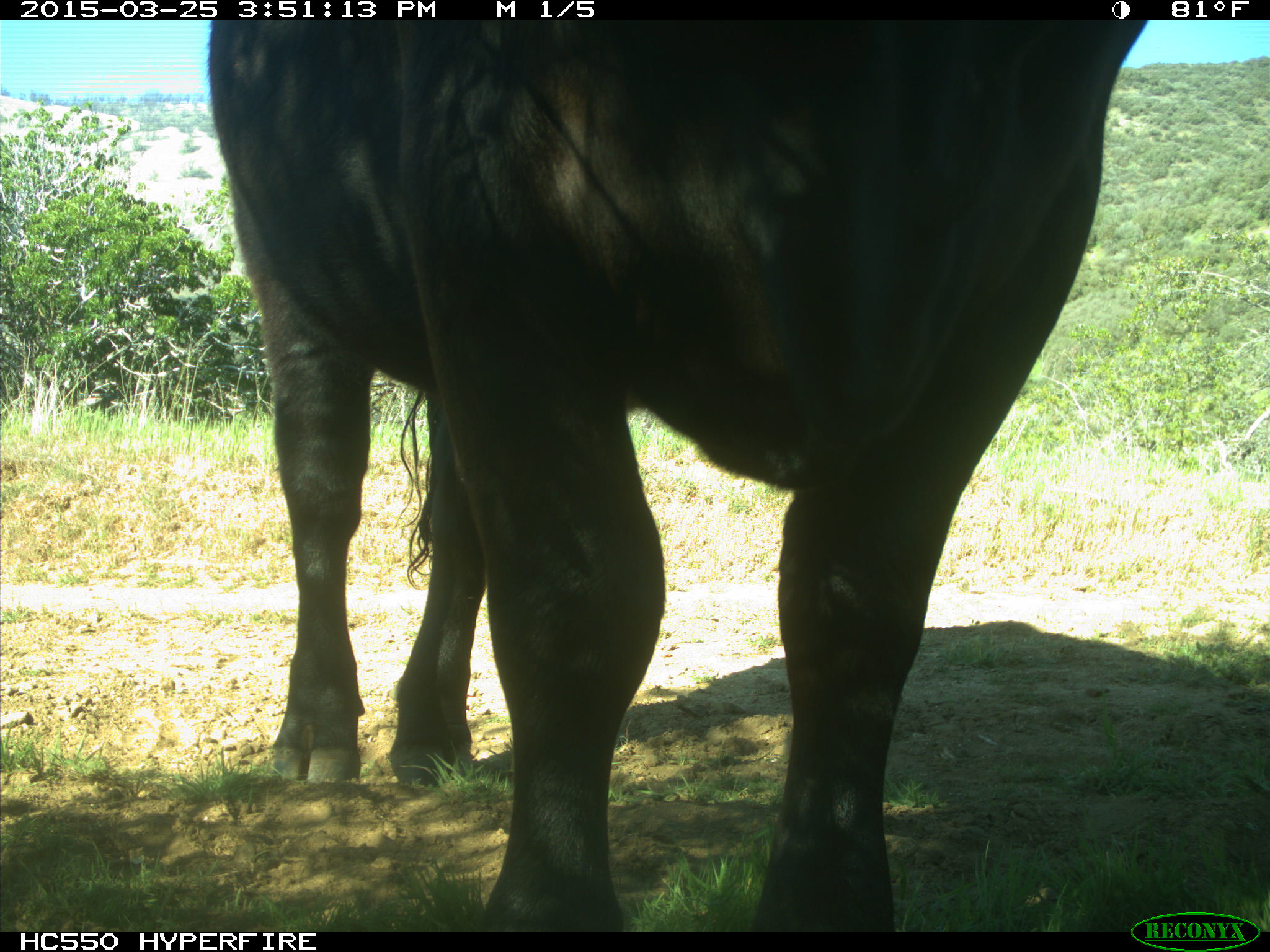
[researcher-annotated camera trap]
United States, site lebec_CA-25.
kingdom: Animalia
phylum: Chordata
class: Mammalia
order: Artiodactyla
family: Bovidae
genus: Bos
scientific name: Bos taurus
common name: domestic cow